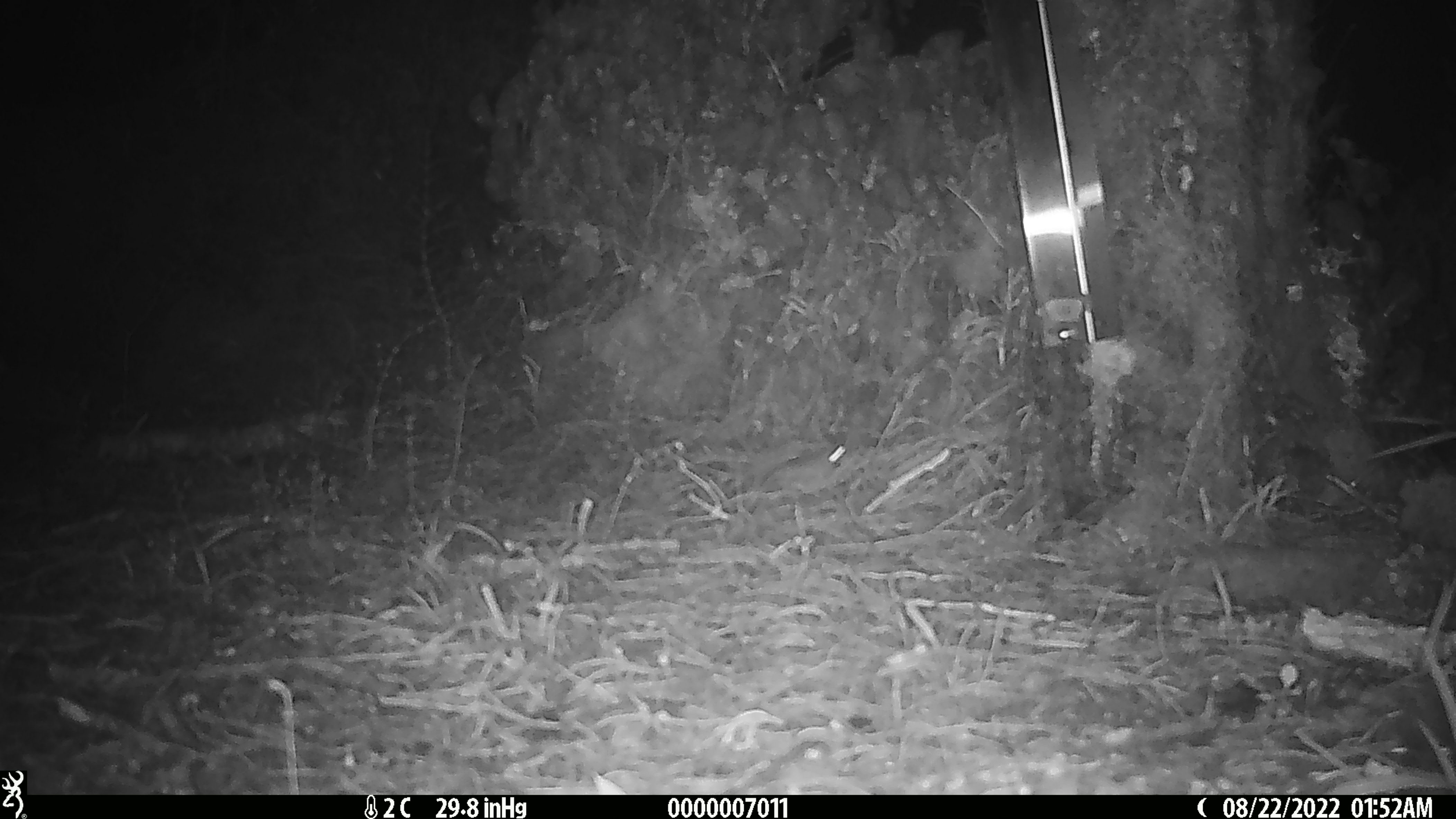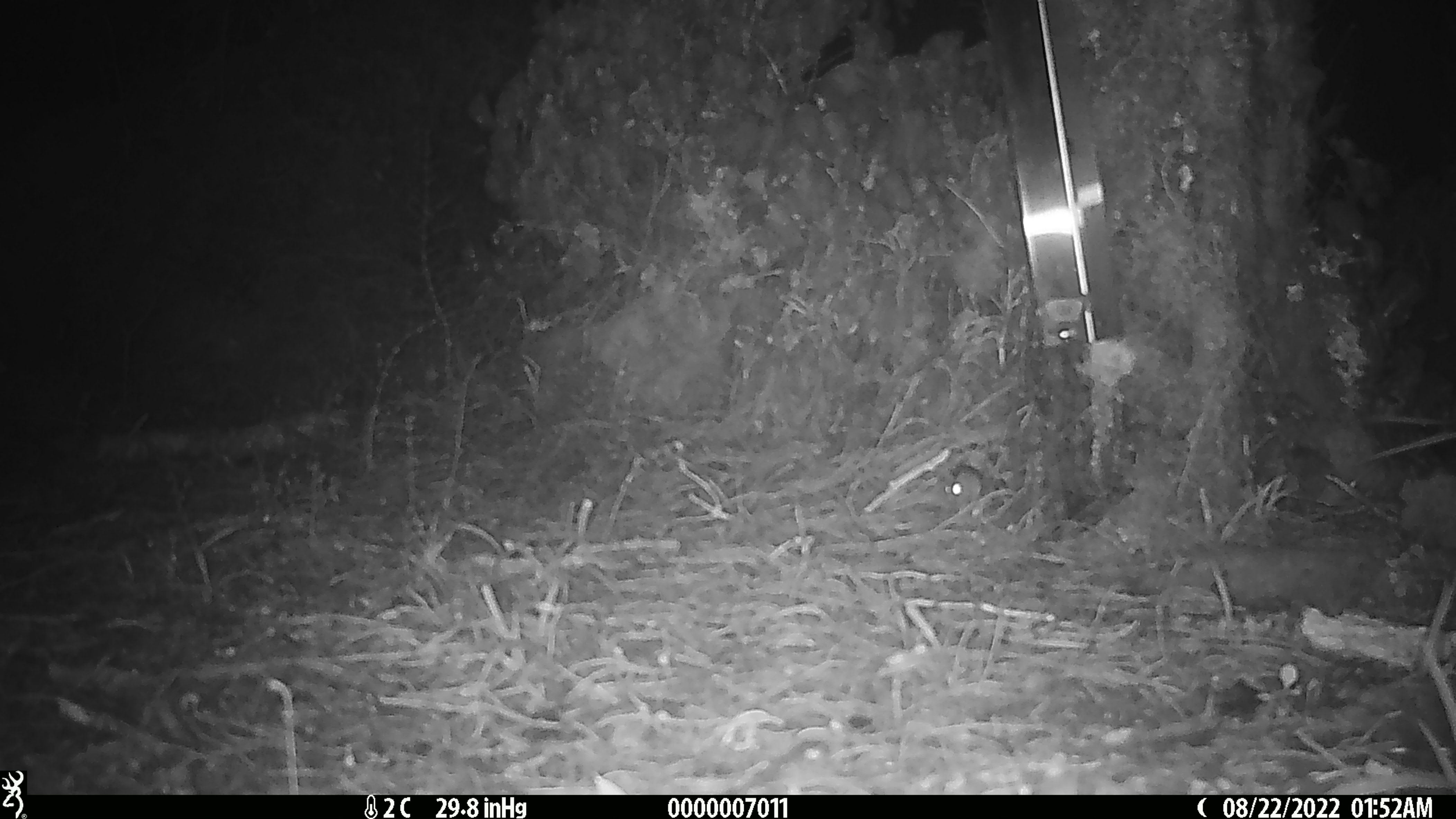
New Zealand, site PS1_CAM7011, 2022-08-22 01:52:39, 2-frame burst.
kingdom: Animalia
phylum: Chordata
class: Mammalia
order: Rodentia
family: Muridae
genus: Mus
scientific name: Mus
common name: mouse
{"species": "mouse (Mus)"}